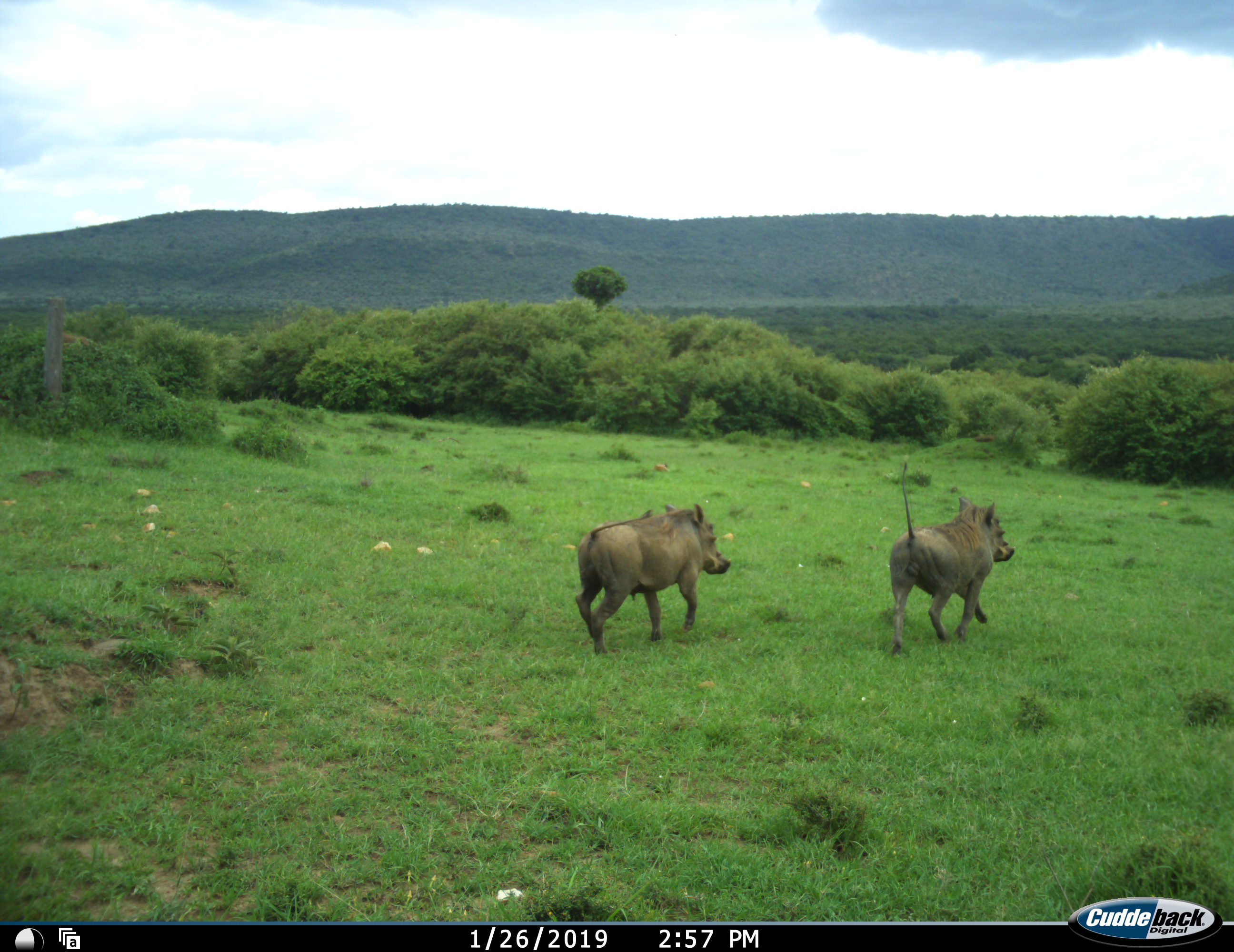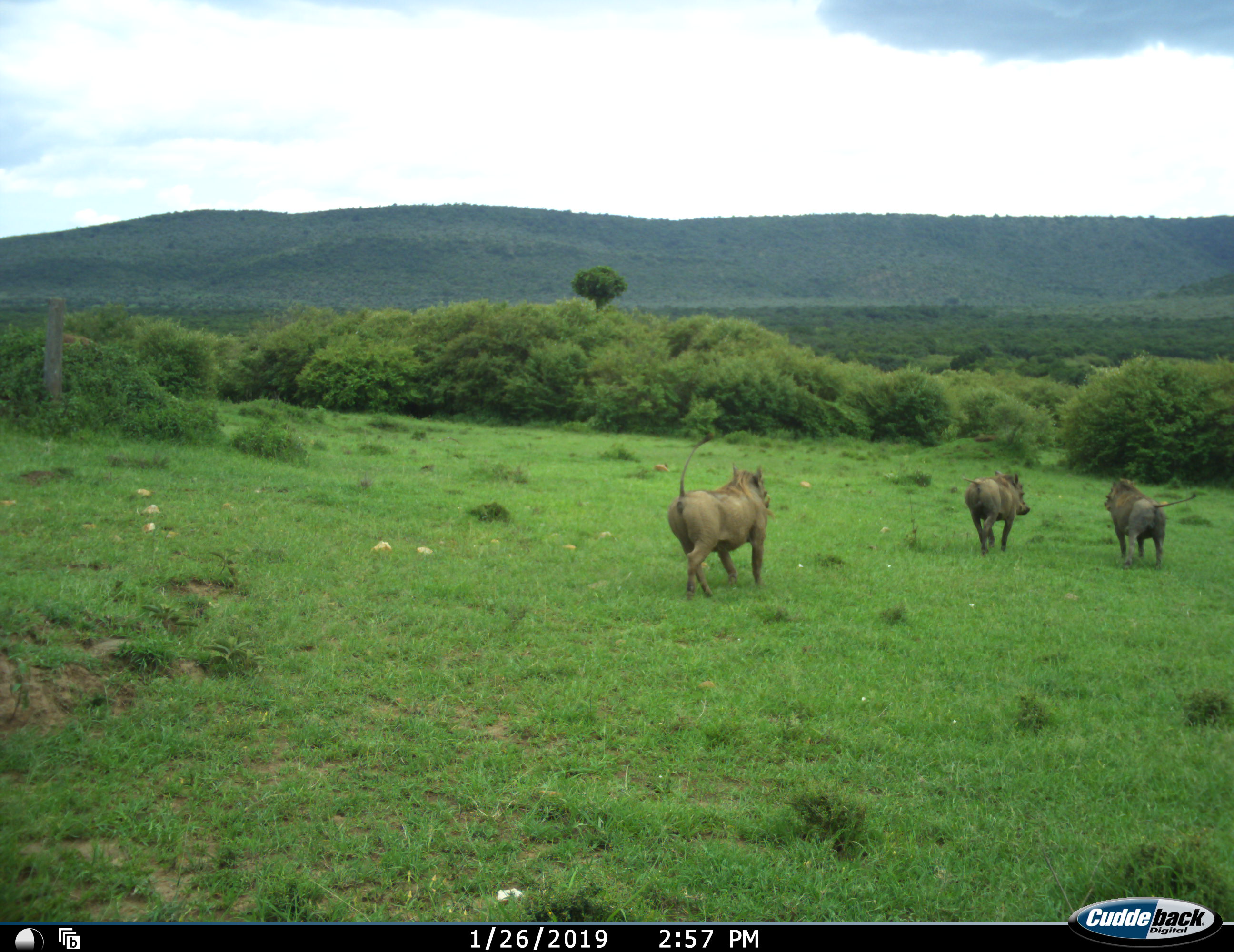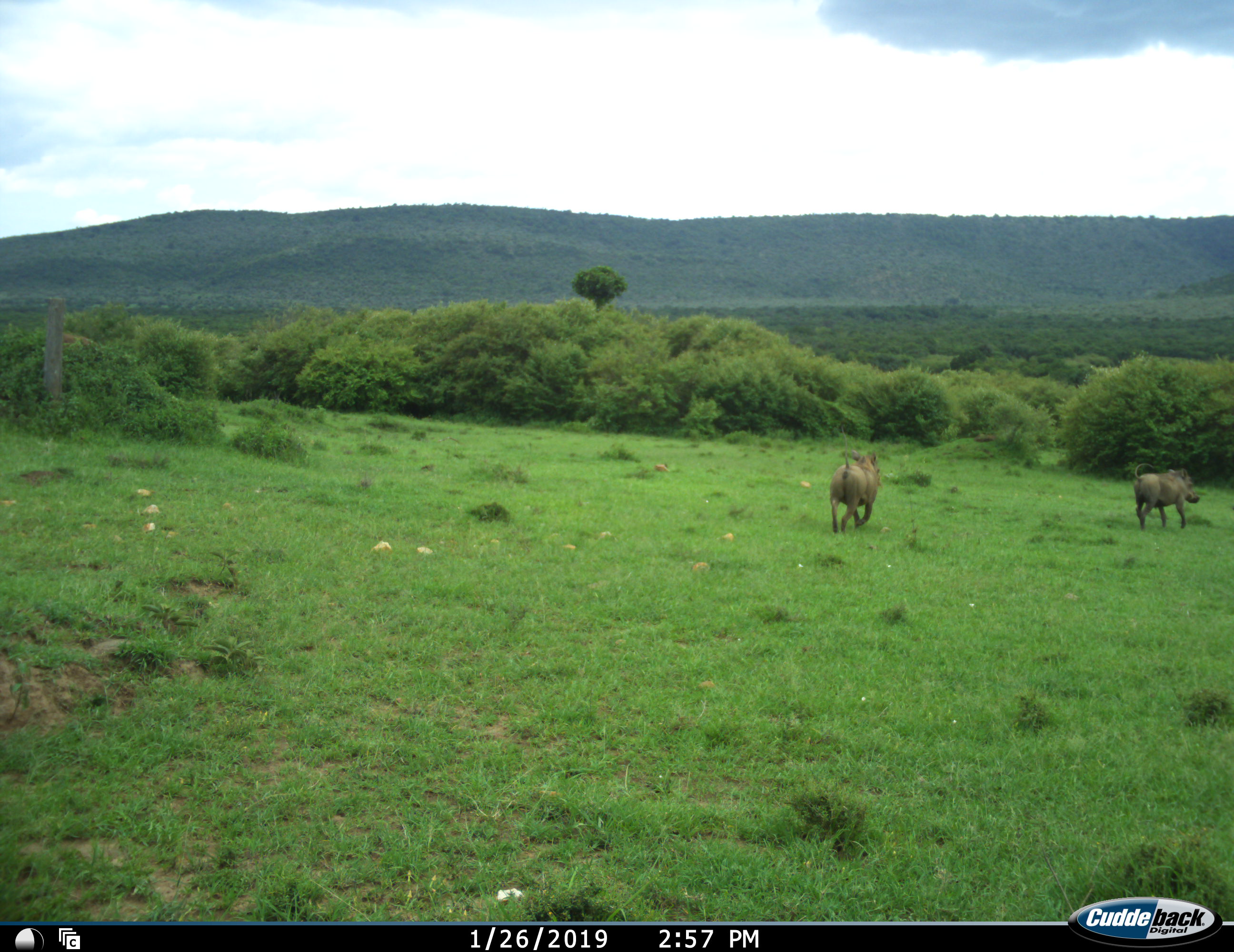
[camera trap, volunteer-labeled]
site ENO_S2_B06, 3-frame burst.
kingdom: Animalia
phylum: Chordata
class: Mammalia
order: Artiodactyla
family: Suidae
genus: Phacochoerus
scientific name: Phacochoerus africanus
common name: warthog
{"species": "warthog (Phacochoerus africanus)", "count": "3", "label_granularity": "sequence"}